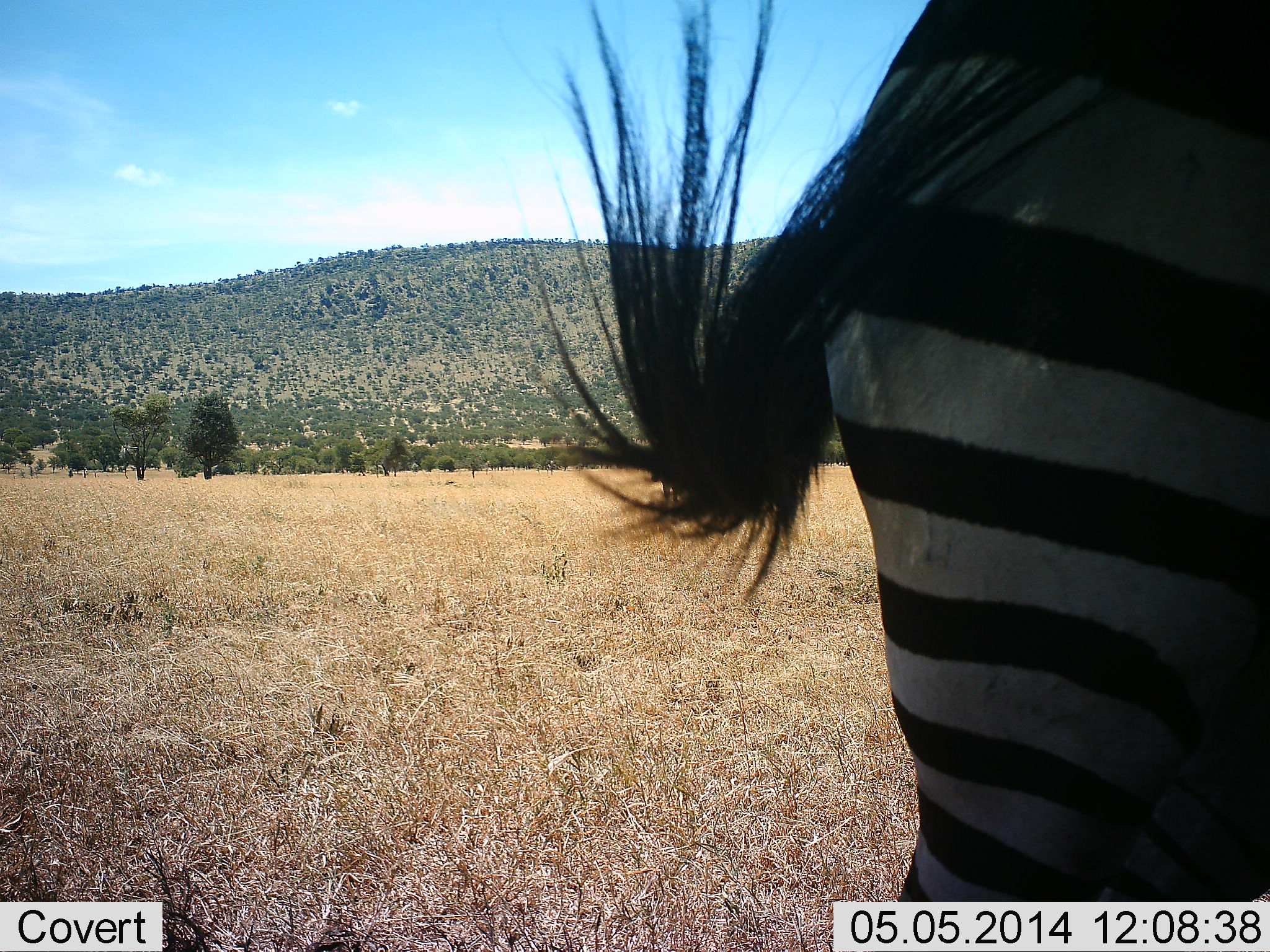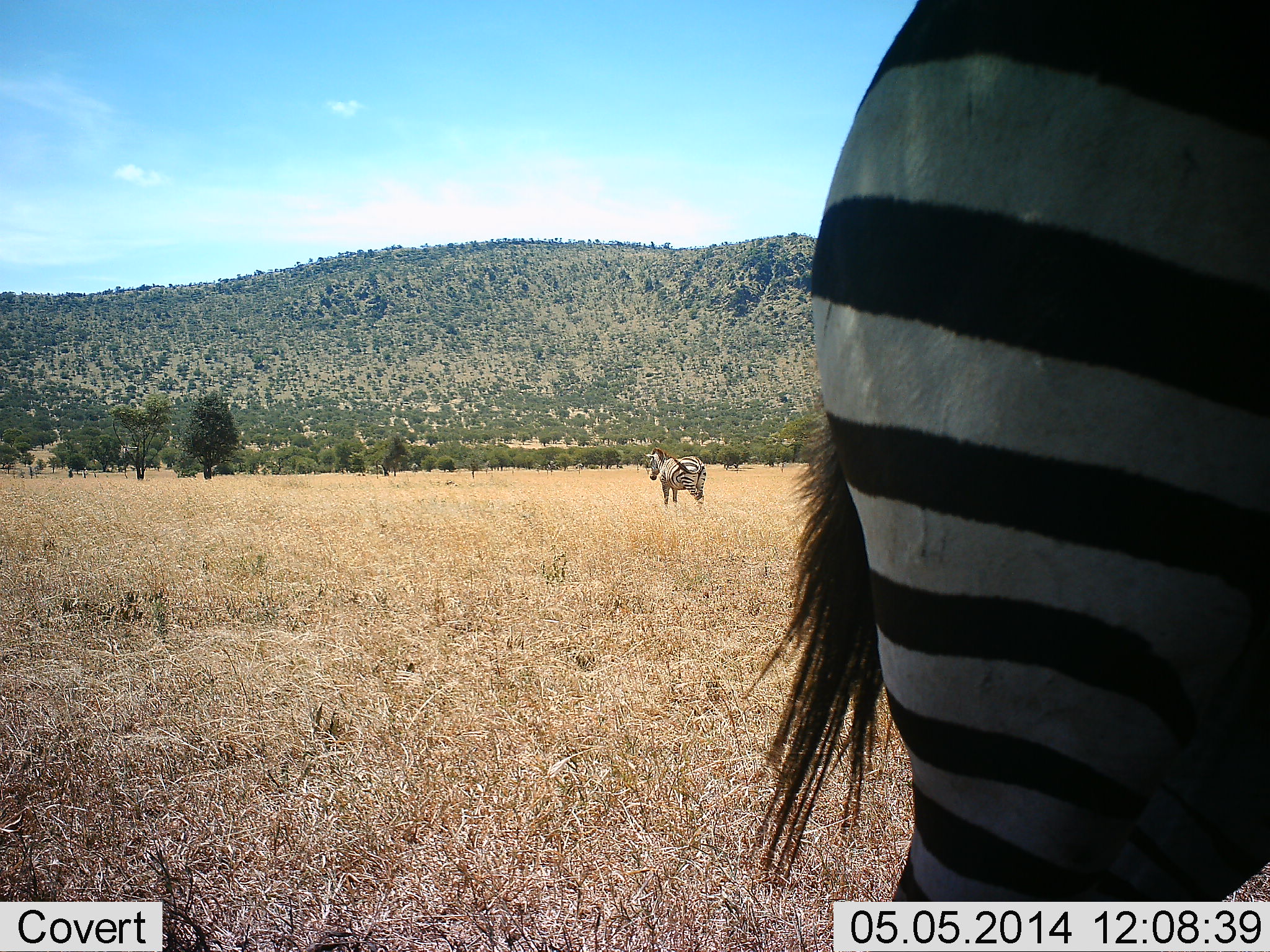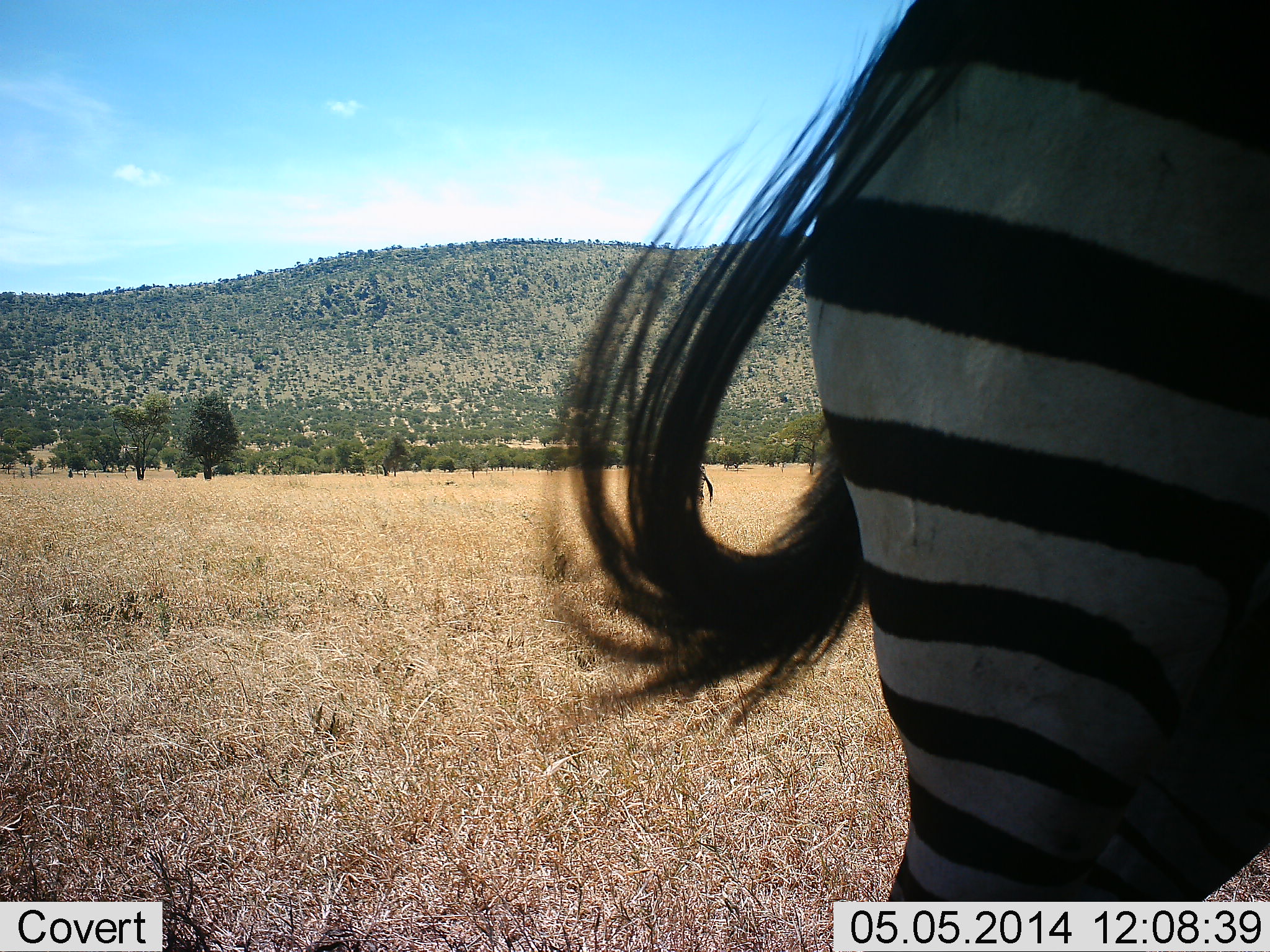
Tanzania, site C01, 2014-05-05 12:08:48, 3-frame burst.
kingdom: Animalia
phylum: Chordata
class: Mammalia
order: Perissodactyla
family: Equidae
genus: Equus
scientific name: Equus quagga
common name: plains zebra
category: zebra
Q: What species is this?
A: Zebra (plains zebra) (Equus quagga).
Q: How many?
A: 2.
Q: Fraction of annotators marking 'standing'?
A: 100%.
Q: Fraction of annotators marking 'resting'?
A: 0%.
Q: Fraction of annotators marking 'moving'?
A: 0%.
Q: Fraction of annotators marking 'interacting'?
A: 0%.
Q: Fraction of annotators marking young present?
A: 0%.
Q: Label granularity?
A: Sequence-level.